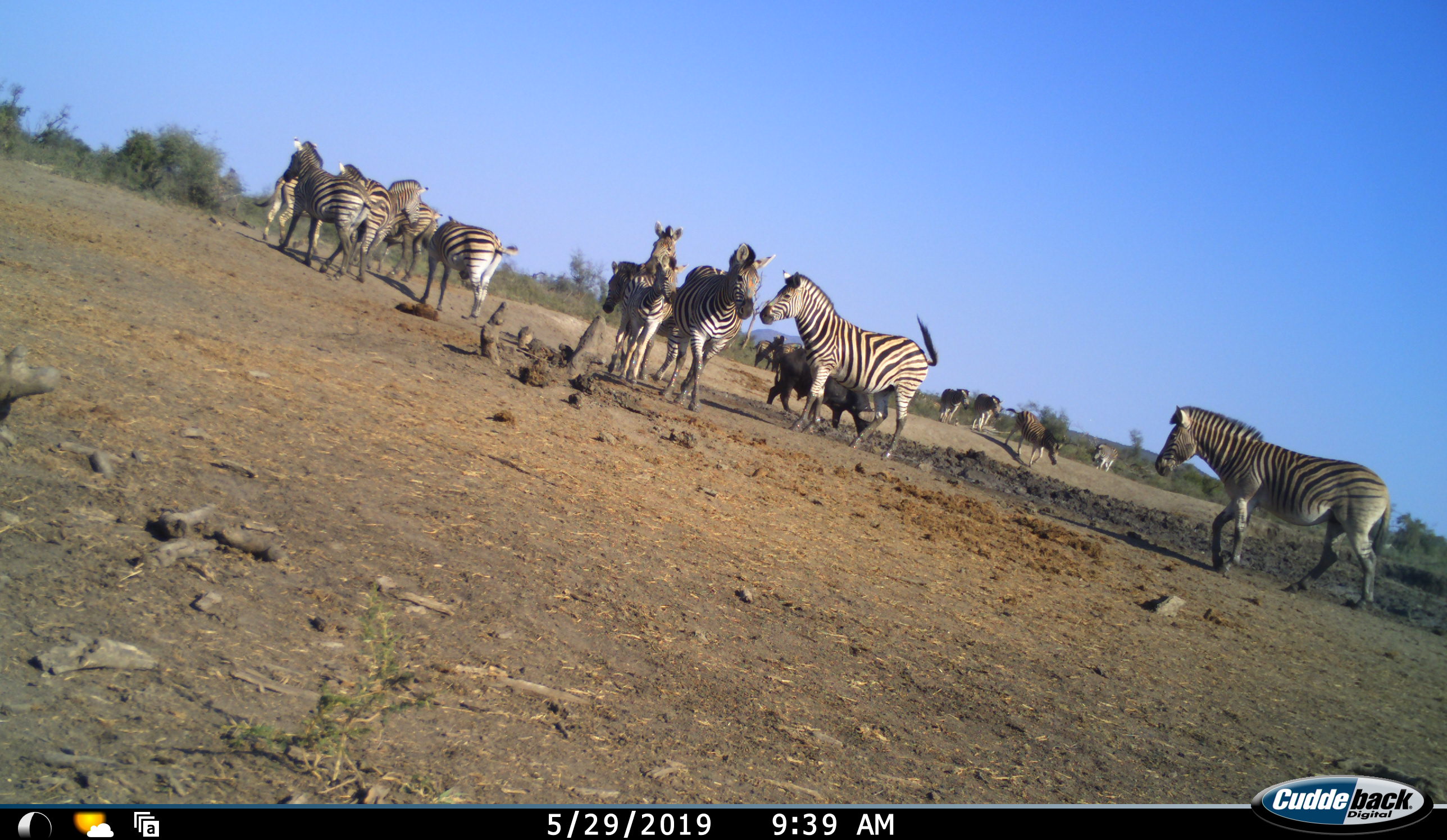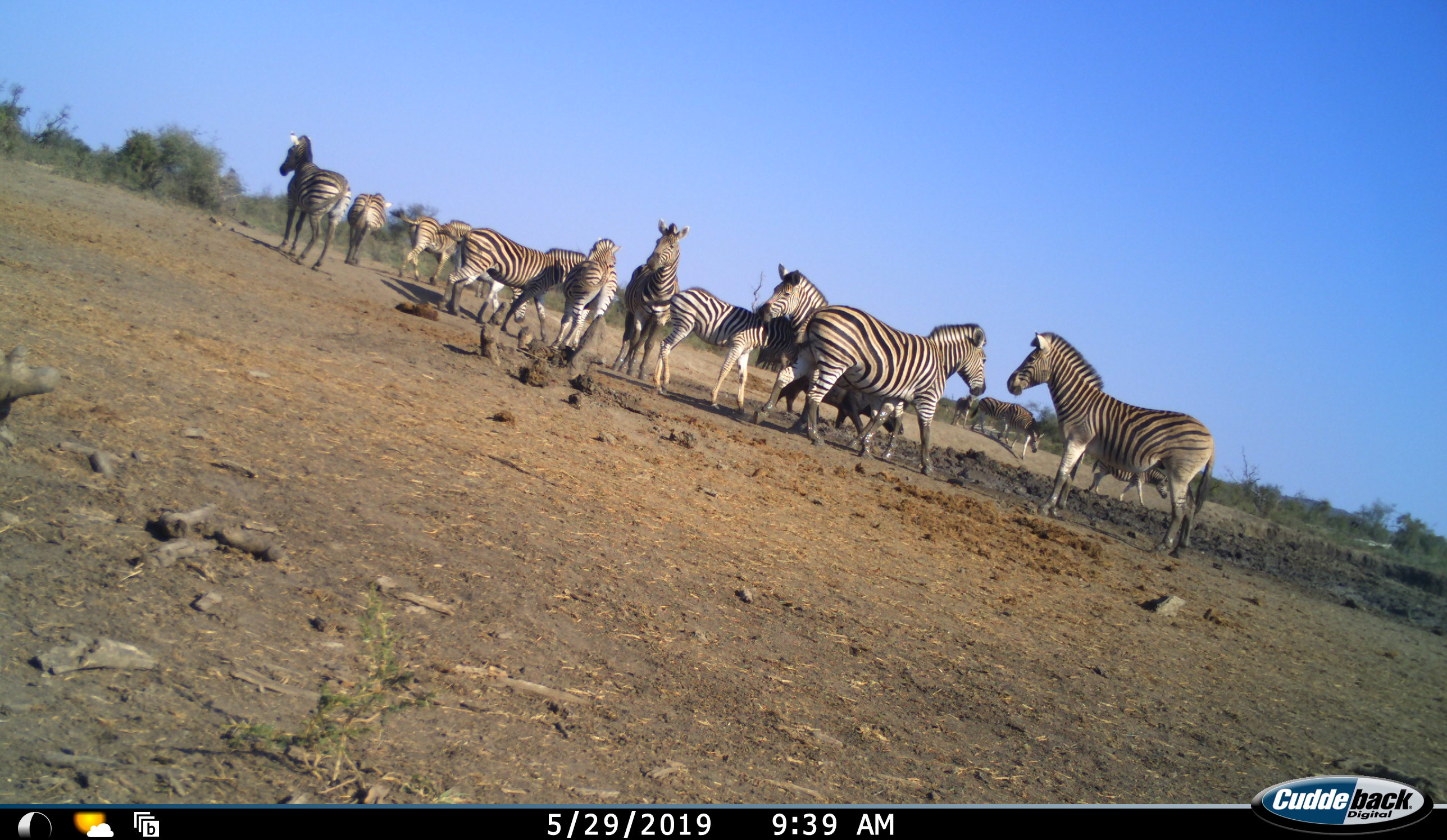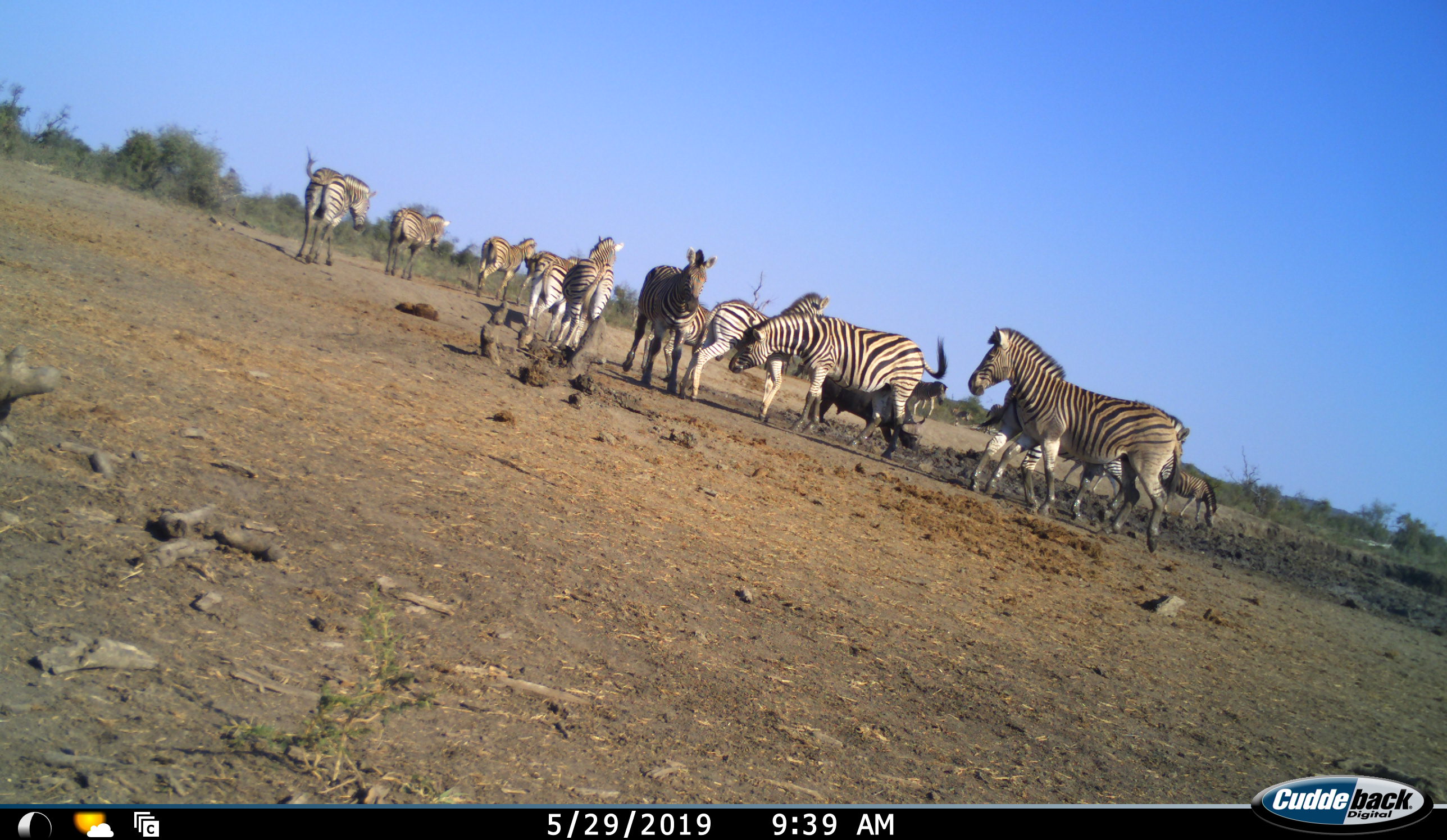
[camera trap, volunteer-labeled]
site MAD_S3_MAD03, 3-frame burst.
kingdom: Animalia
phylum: Chordata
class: Mammalia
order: Perissodactyla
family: Equidae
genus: Equus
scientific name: Equus quagga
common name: plains zebra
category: zebraplains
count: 11-50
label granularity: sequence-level